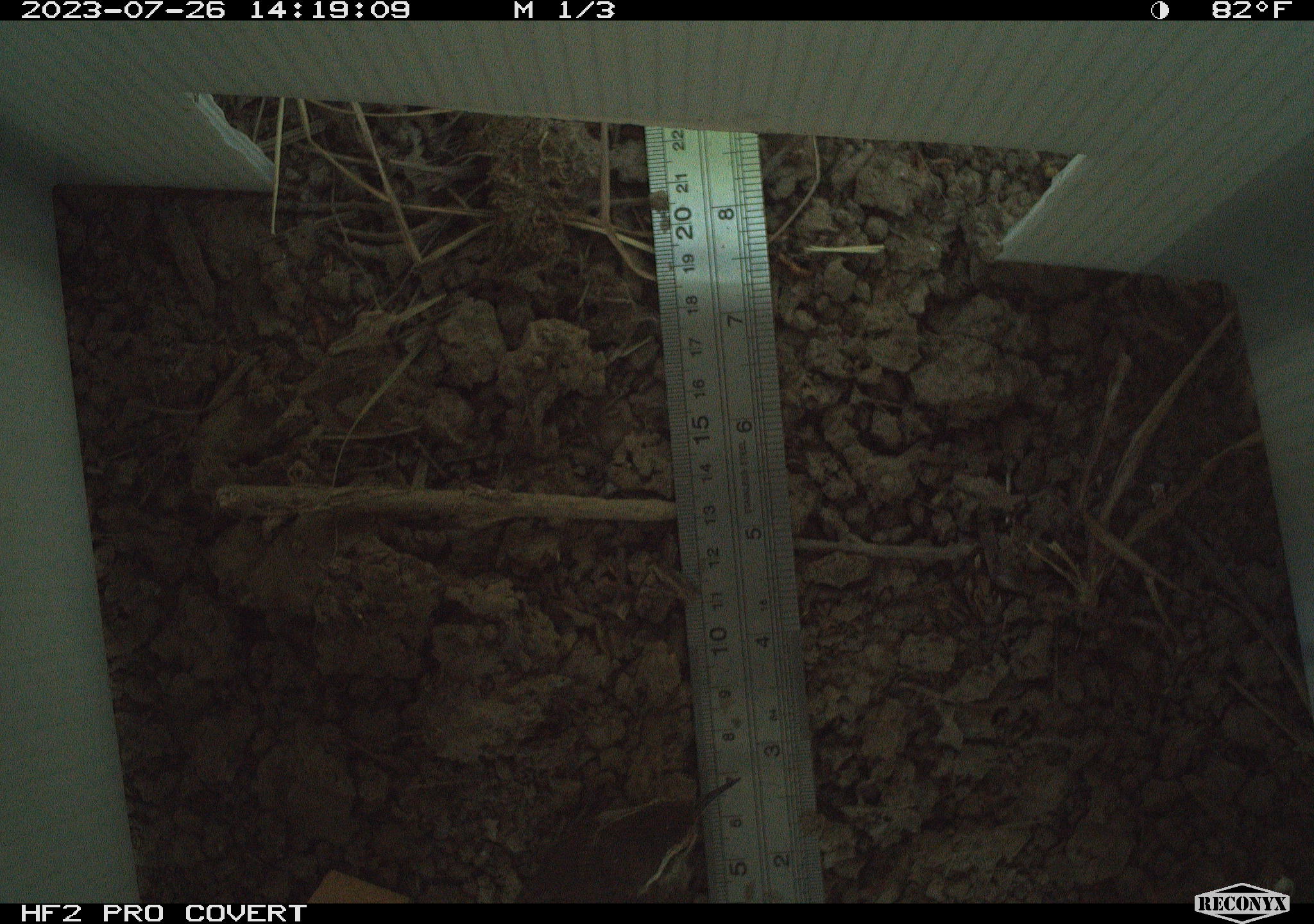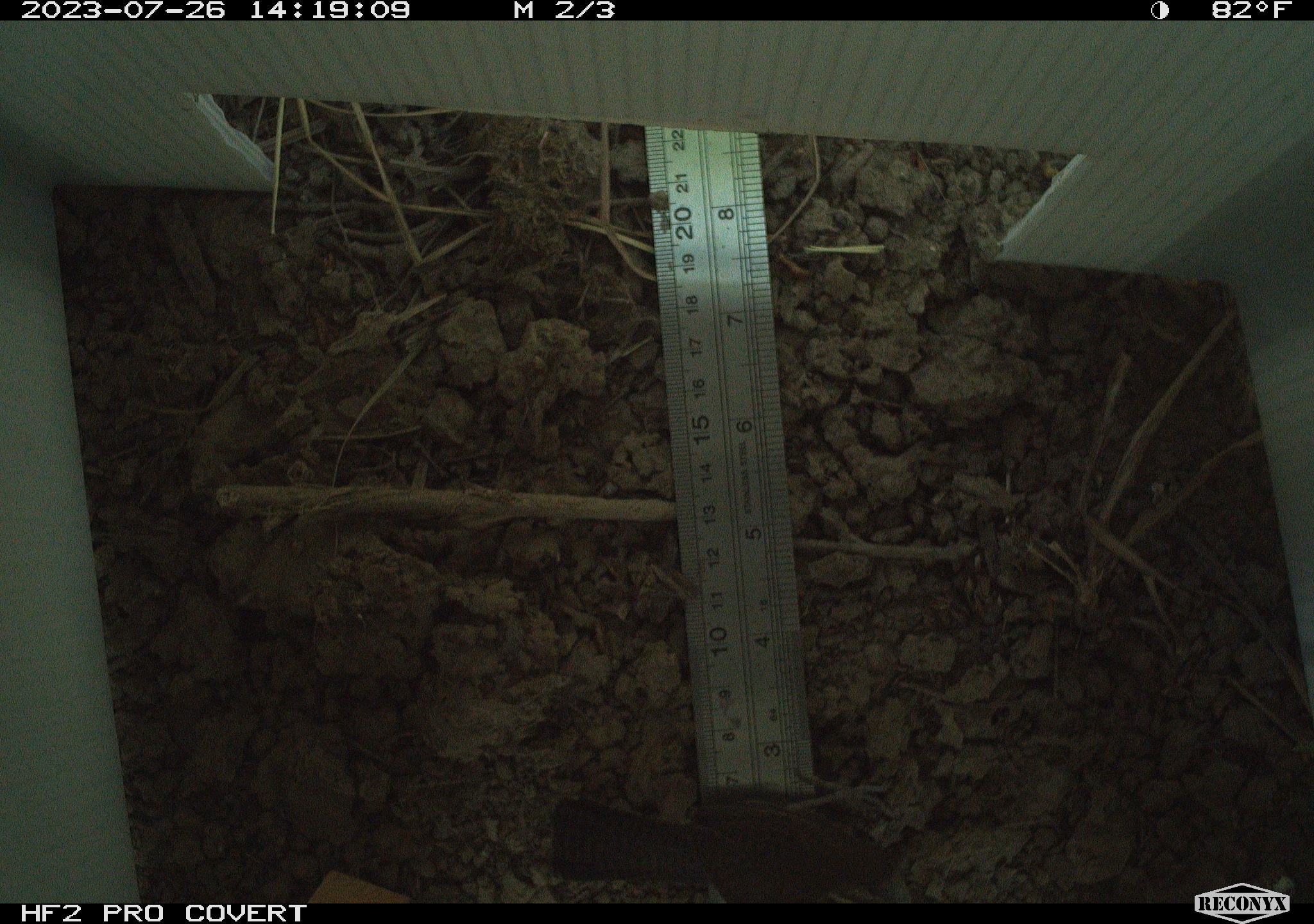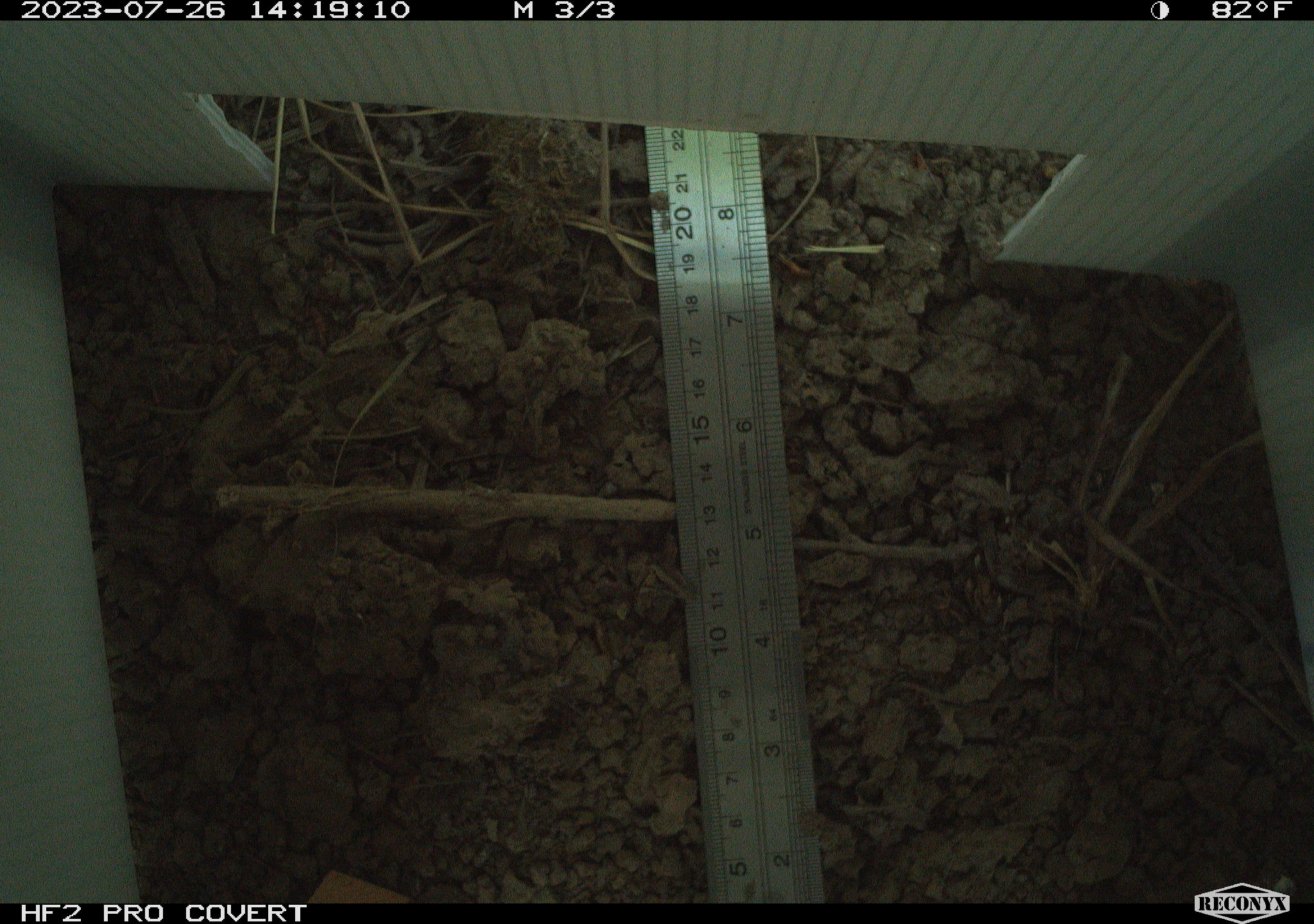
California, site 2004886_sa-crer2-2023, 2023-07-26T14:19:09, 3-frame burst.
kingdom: Animalia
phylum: Chordata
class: Aves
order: Passeriformes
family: Troglodytidae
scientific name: Troglodytidae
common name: wren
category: troglodytidae family